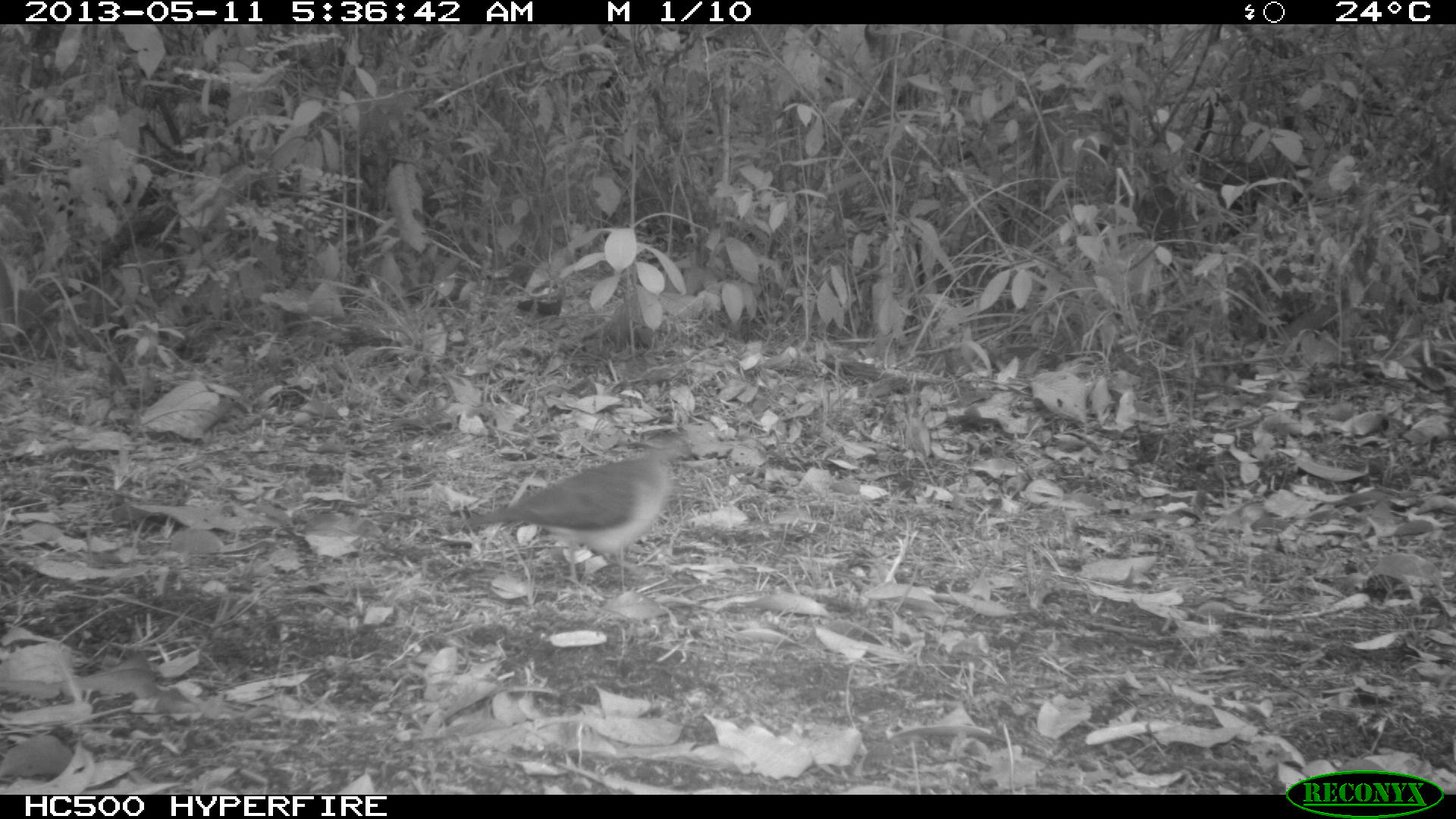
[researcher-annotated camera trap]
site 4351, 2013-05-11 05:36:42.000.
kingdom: Animalia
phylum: Chordata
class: Aves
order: Columbiformes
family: Columbidae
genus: Leptotila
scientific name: Leptotila plumbeiceps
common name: gray-headed dove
Leptotila plumbeiceps (gray-headed dove), count 1.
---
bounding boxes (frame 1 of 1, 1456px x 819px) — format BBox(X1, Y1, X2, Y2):
leptotila plumbeiceps: BBox(457, 436, 699, 574); BBox(2, 726, 81, 795)